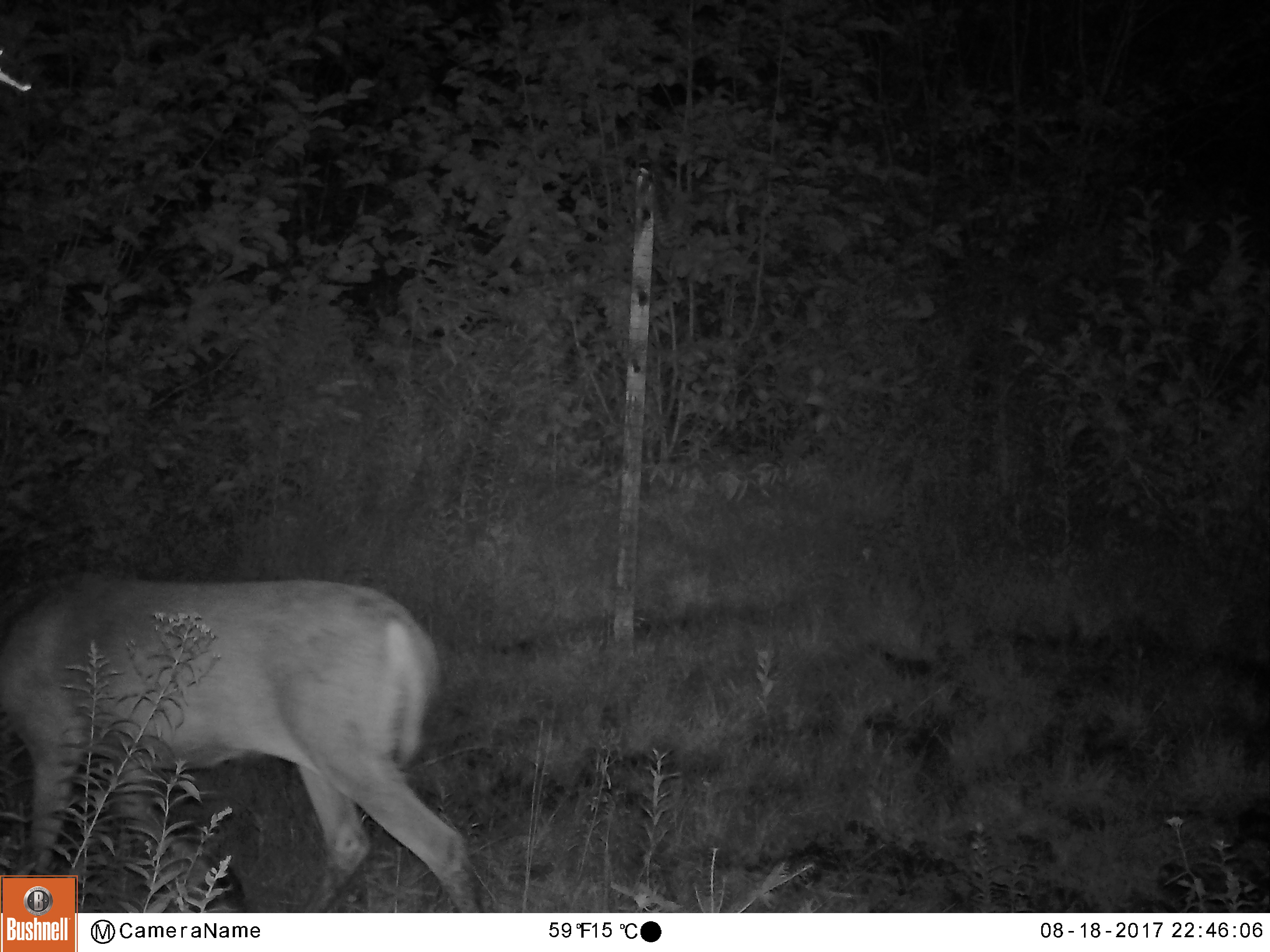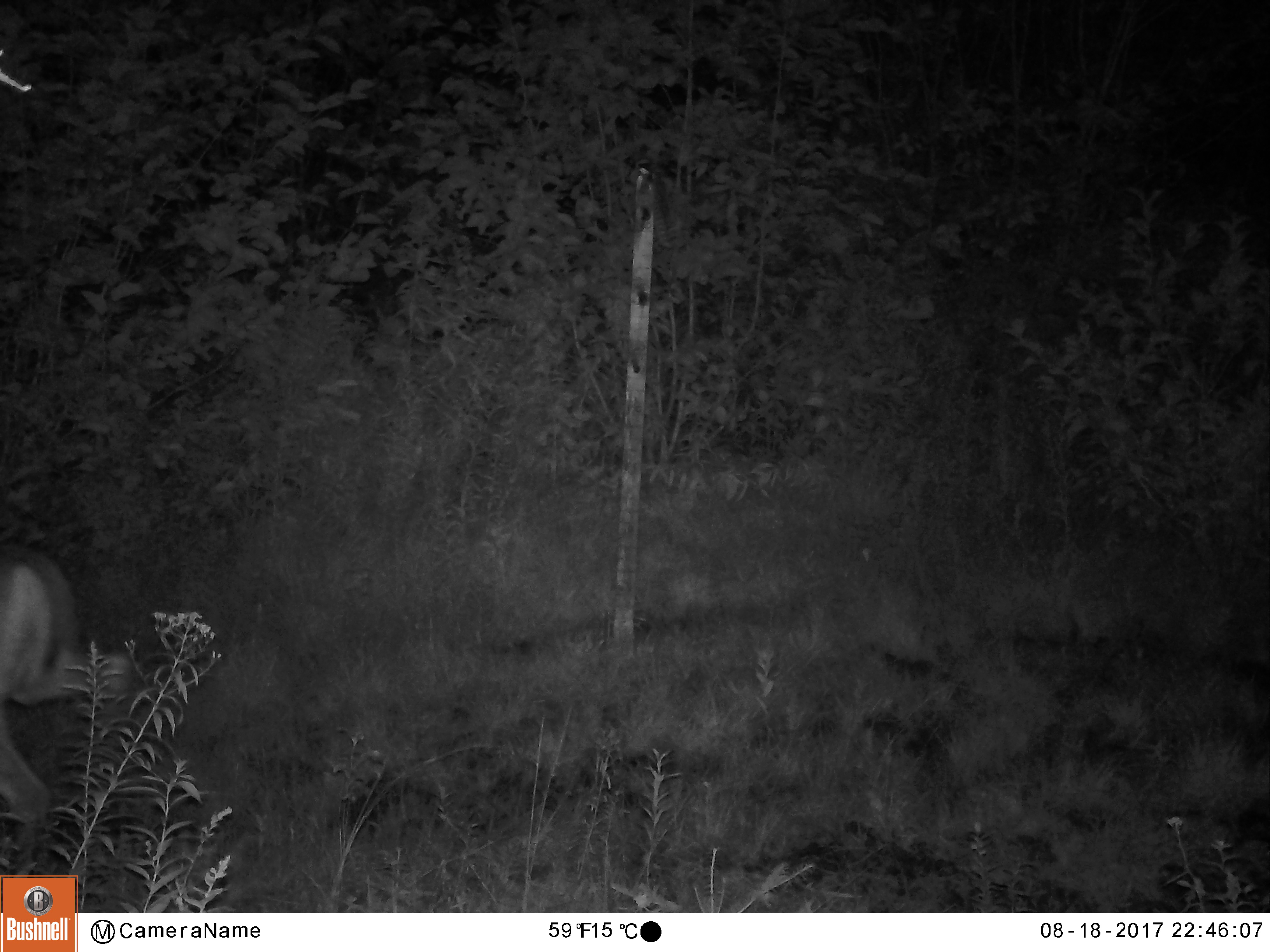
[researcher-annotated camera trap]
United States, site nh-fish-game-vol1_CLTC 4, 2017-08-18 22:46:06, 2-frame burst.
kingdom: Animalia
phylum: Chordata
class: Mammalia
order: Artiodactyla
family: Cervidae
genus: Odocoileus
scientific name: Odocoileus virginianus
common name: white-tailed deer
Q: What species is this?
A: White-tailed deer (Odocoileus virginianus).